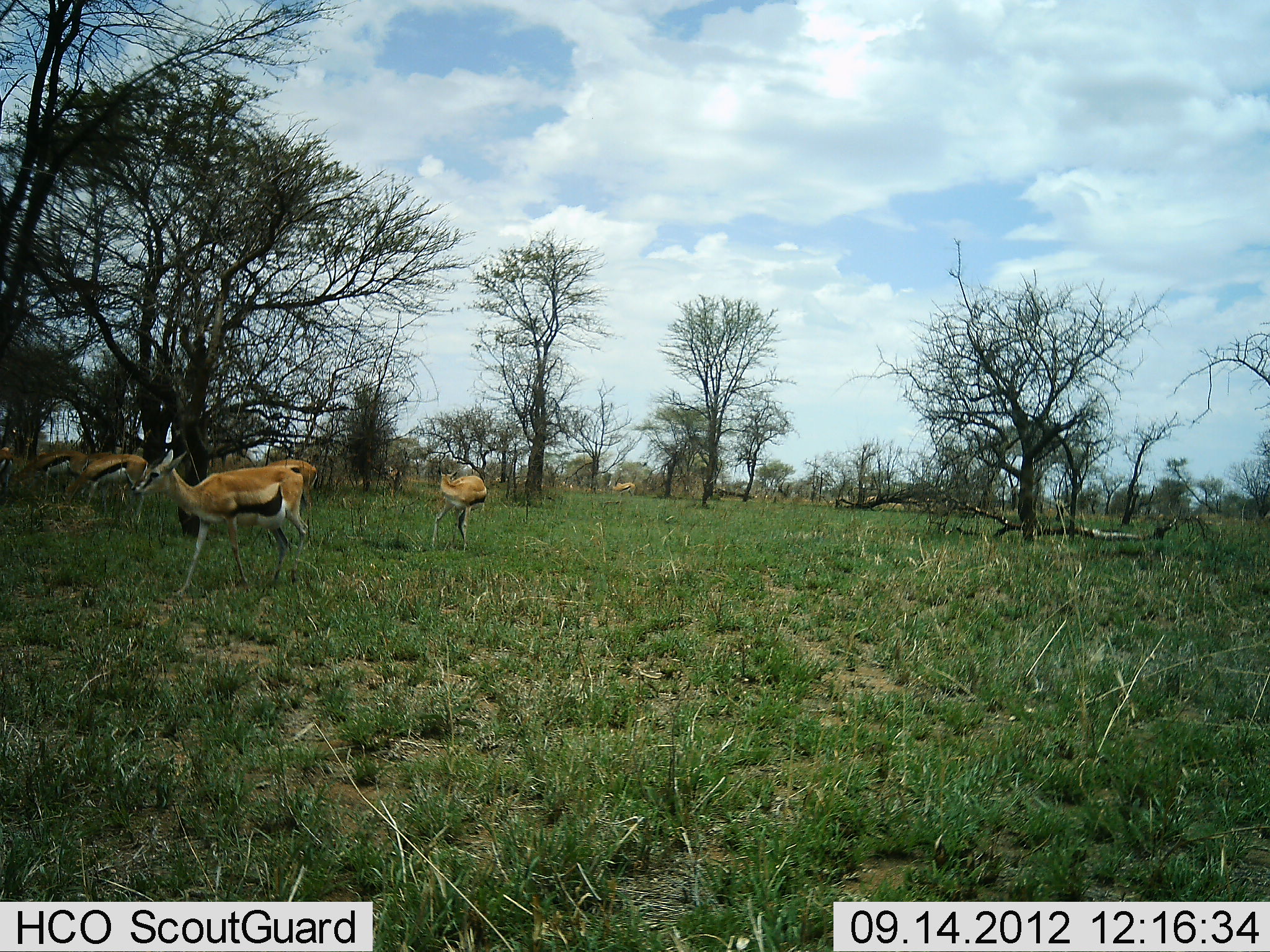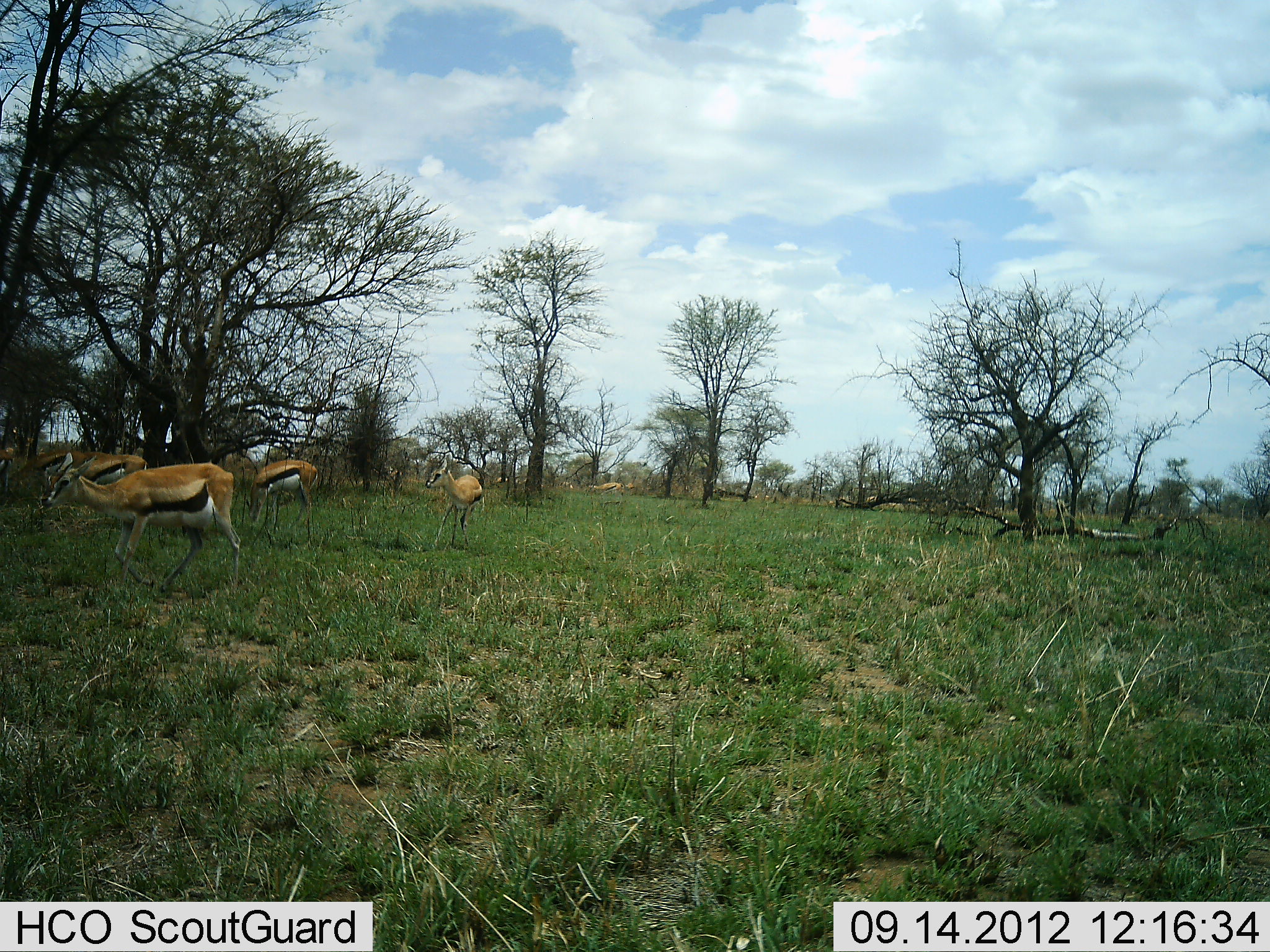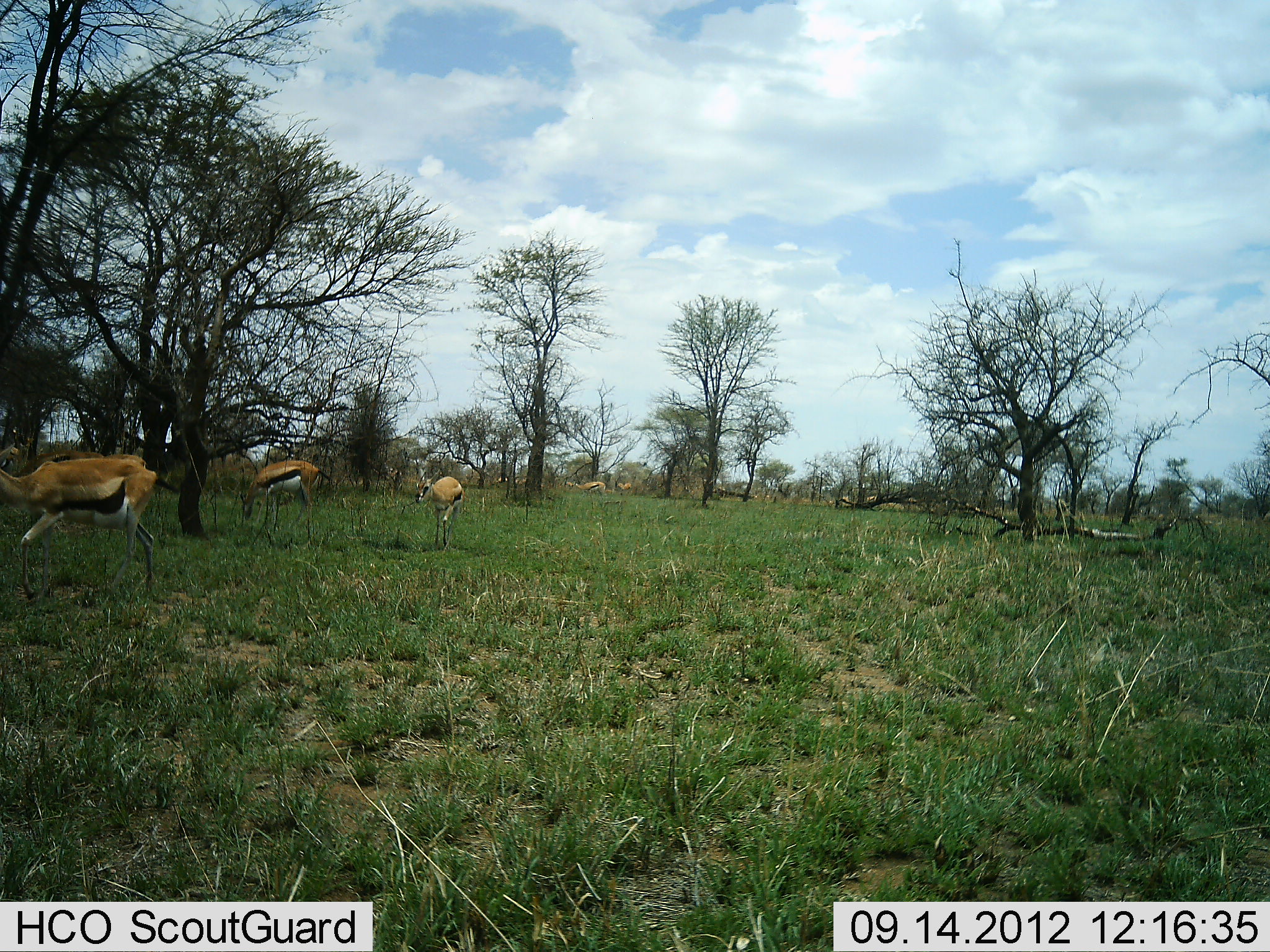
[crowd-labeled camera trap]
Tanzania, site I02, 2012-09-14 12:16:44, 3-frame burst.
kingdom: Animalia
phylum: Chordata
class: Mammalia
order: Artiodactyla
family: Bovidae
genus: Eudorcas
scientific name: Eudorcas thomsonii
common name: thomson's gazelle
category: gazellethomsons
Gazellethomsons (thomson's gazelle) (Eudorcas thomsonii), count 7. Behavior (volunteer vote fractions): standing 50%, resting 0%, moving 70%, interacting 0%. Young present (vote fraction): 10%. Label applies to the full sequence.